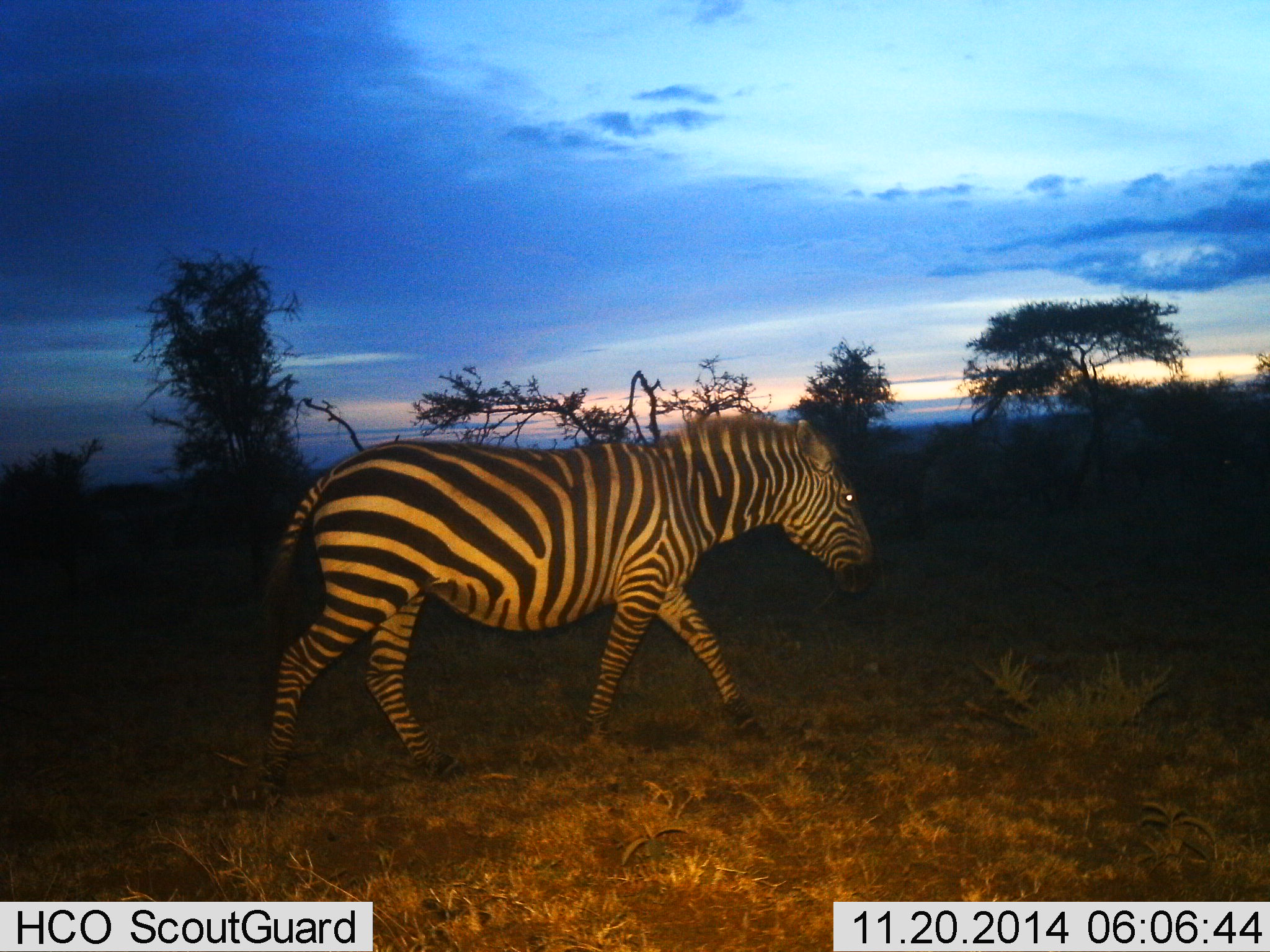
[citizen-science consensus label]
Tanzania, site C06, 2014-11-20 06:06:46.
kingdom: Animalia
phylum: Chordata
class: Mammalia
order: Perissodactyla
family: Equidae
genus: Equus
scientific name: Equus quagga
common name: plains zebra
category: zebra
Zebra (plains zebra) (Equus quagga), count 1. Behavior (volunteer vote fractions): standing 0%, resting 0%, moving 100%, interacting 0%. Young present (vote fraction): 0%. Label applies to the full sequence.